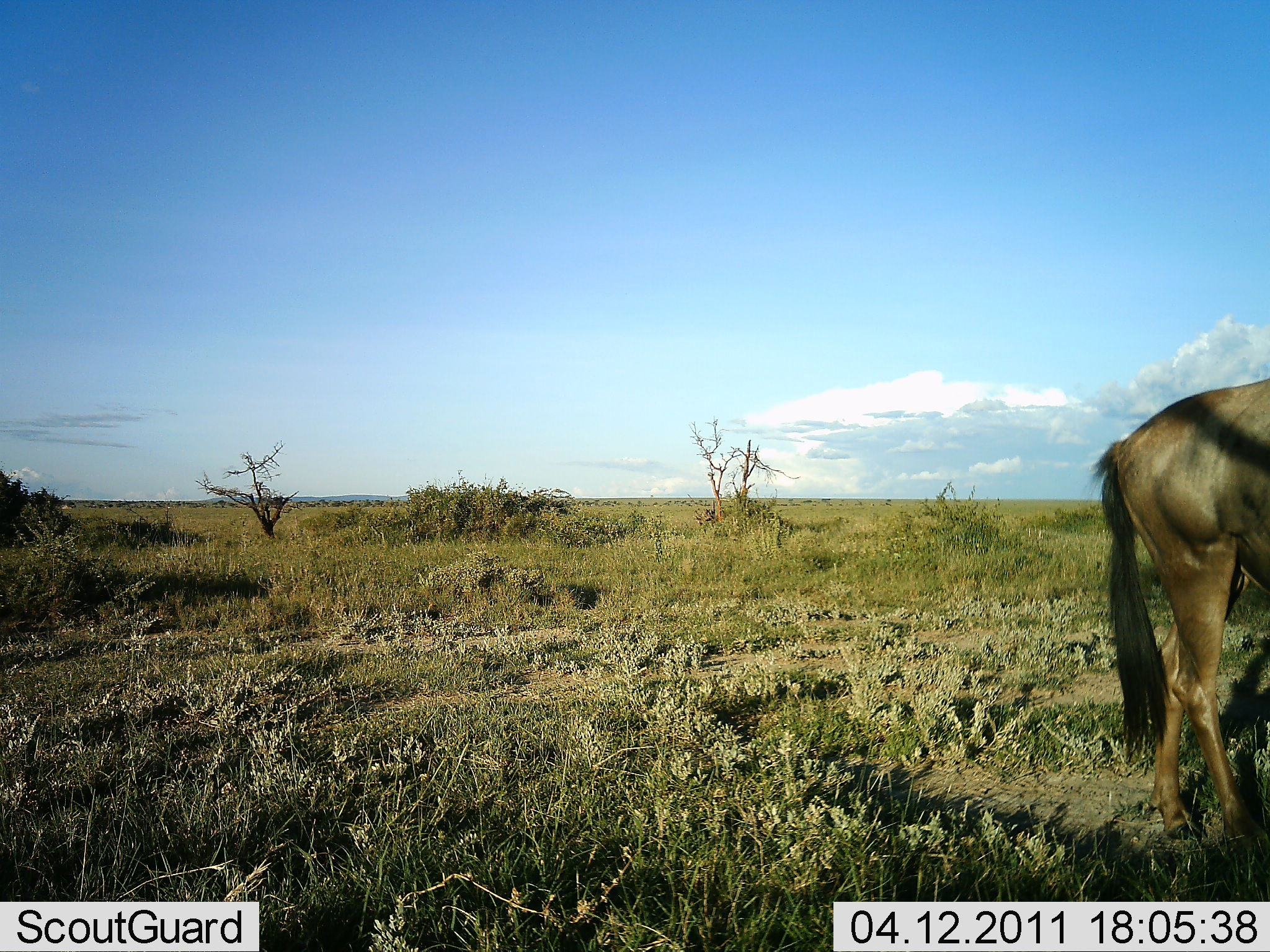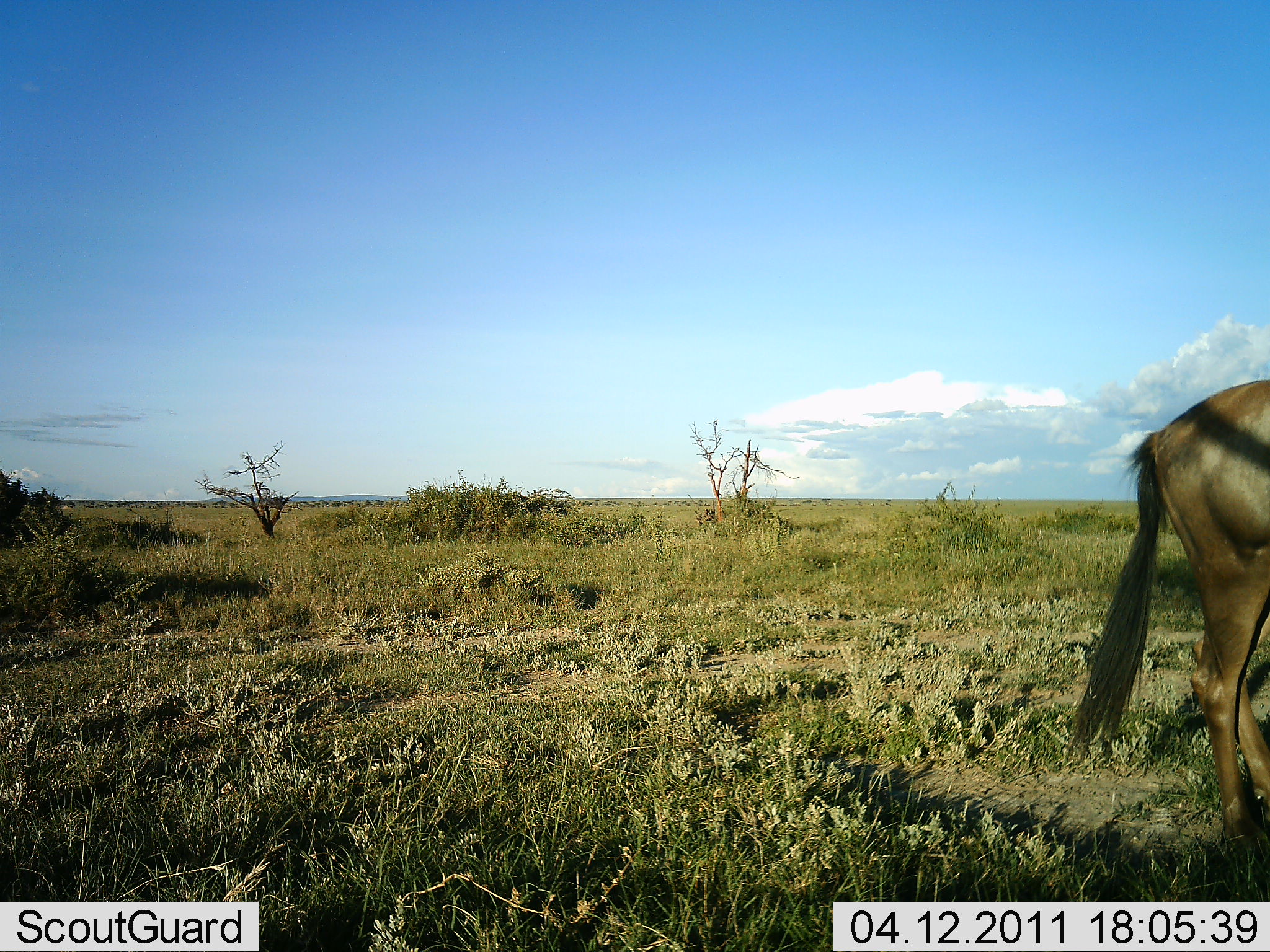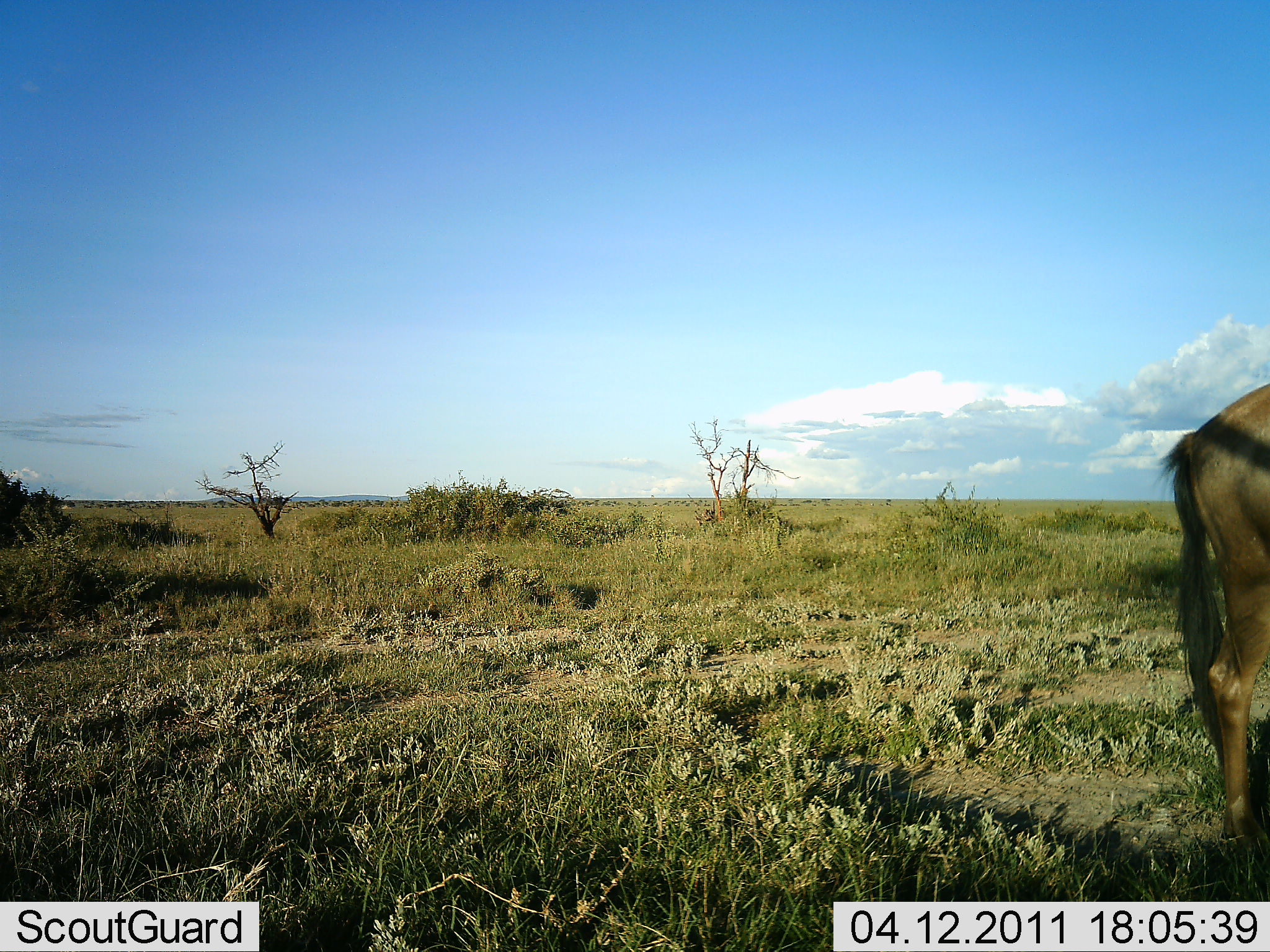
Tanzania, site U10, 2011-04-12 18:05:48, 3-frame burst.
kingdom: Animalia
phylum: Chordata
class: Mammalia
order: Artiodactyla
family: Bovidae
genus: Connochaetes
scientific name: Connochaetes taurinus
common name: blue wildebeest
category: wildebeest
Wildebeest (blue wildebeest) (Connochaetes taurinus), count 1. Behavior (volunteer vote fractions): standing 50%, resting 0%, moving 50%, interacting 0%. Young present (vote fraction): 0%. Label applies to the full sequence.